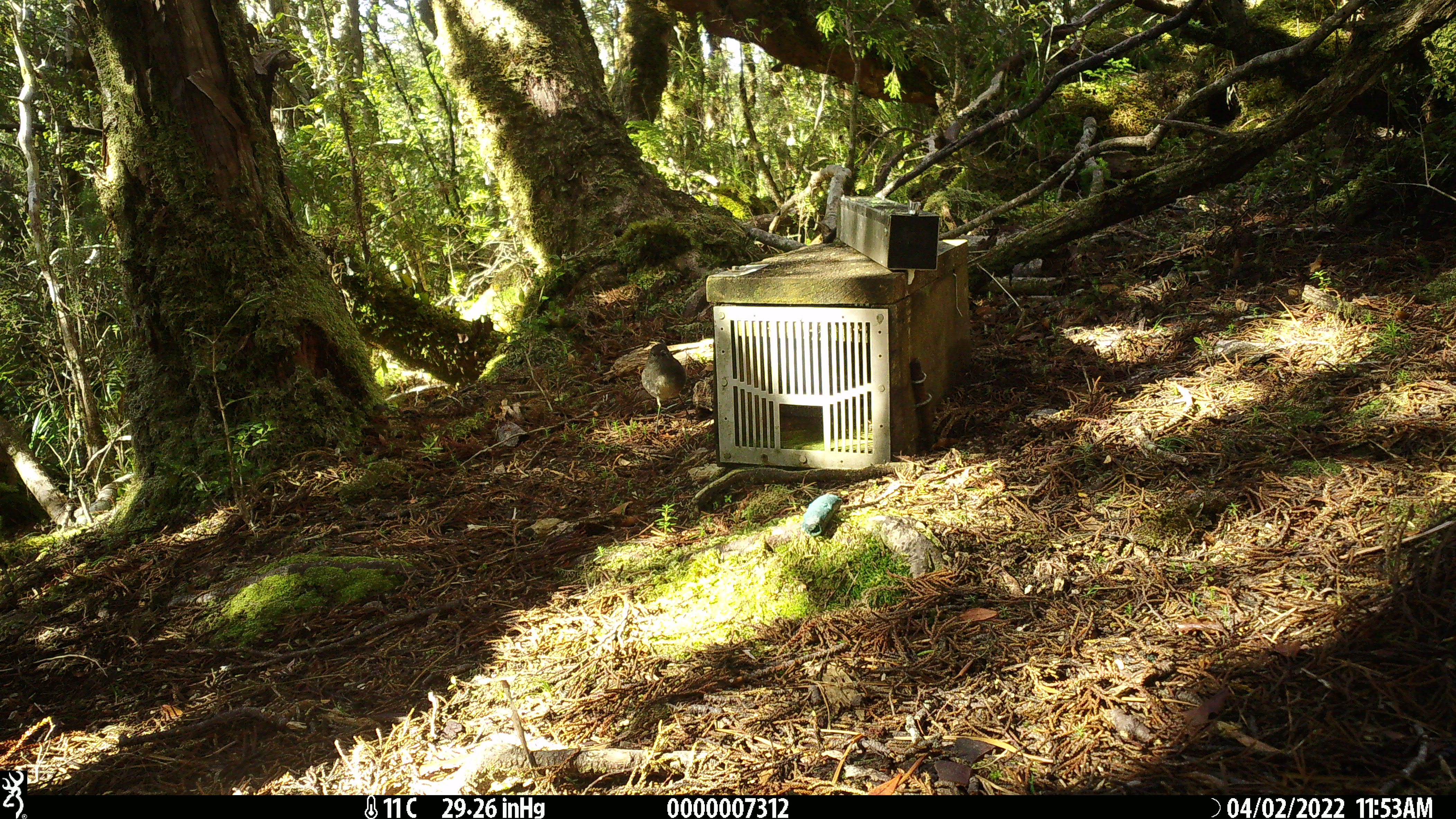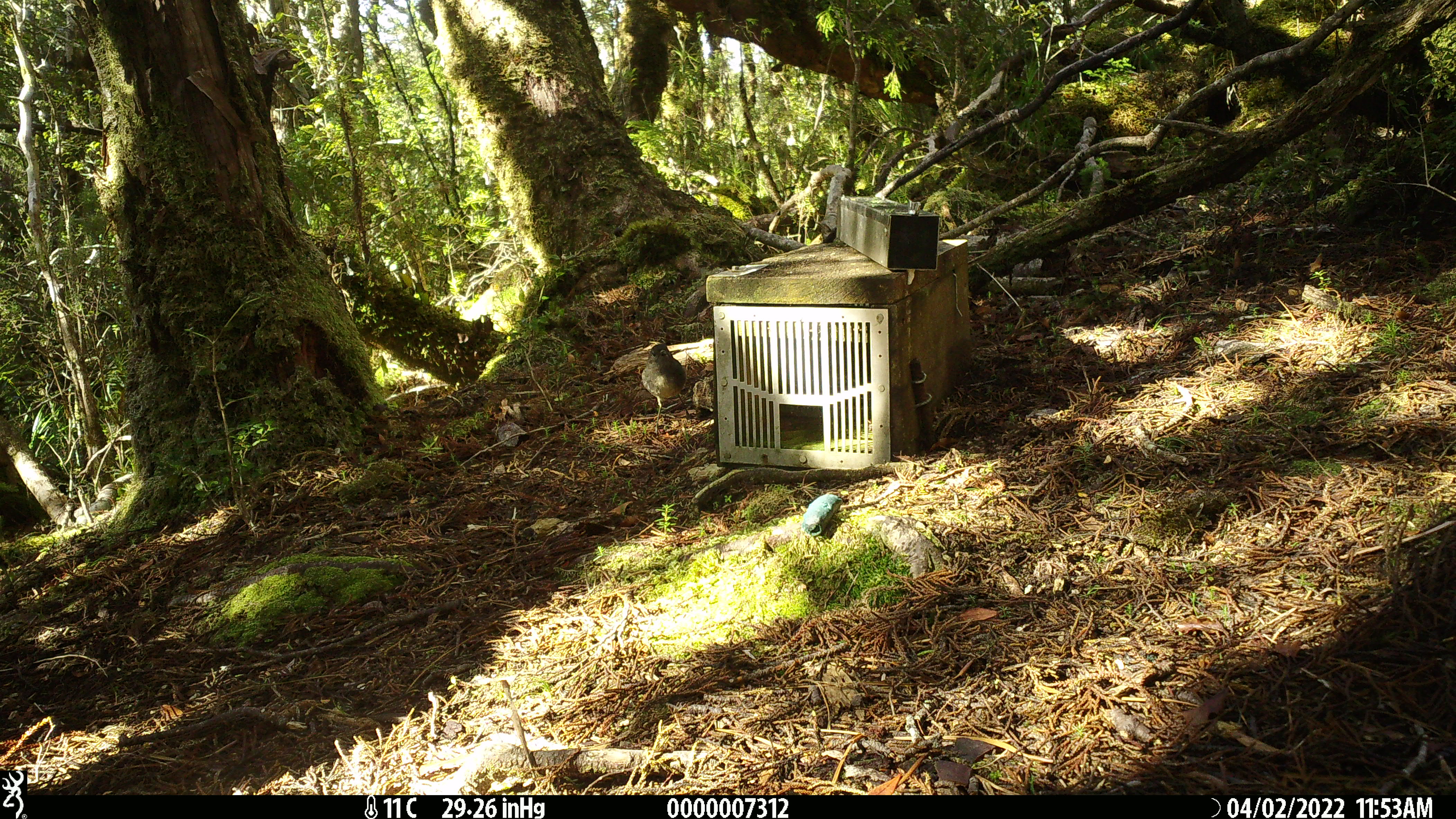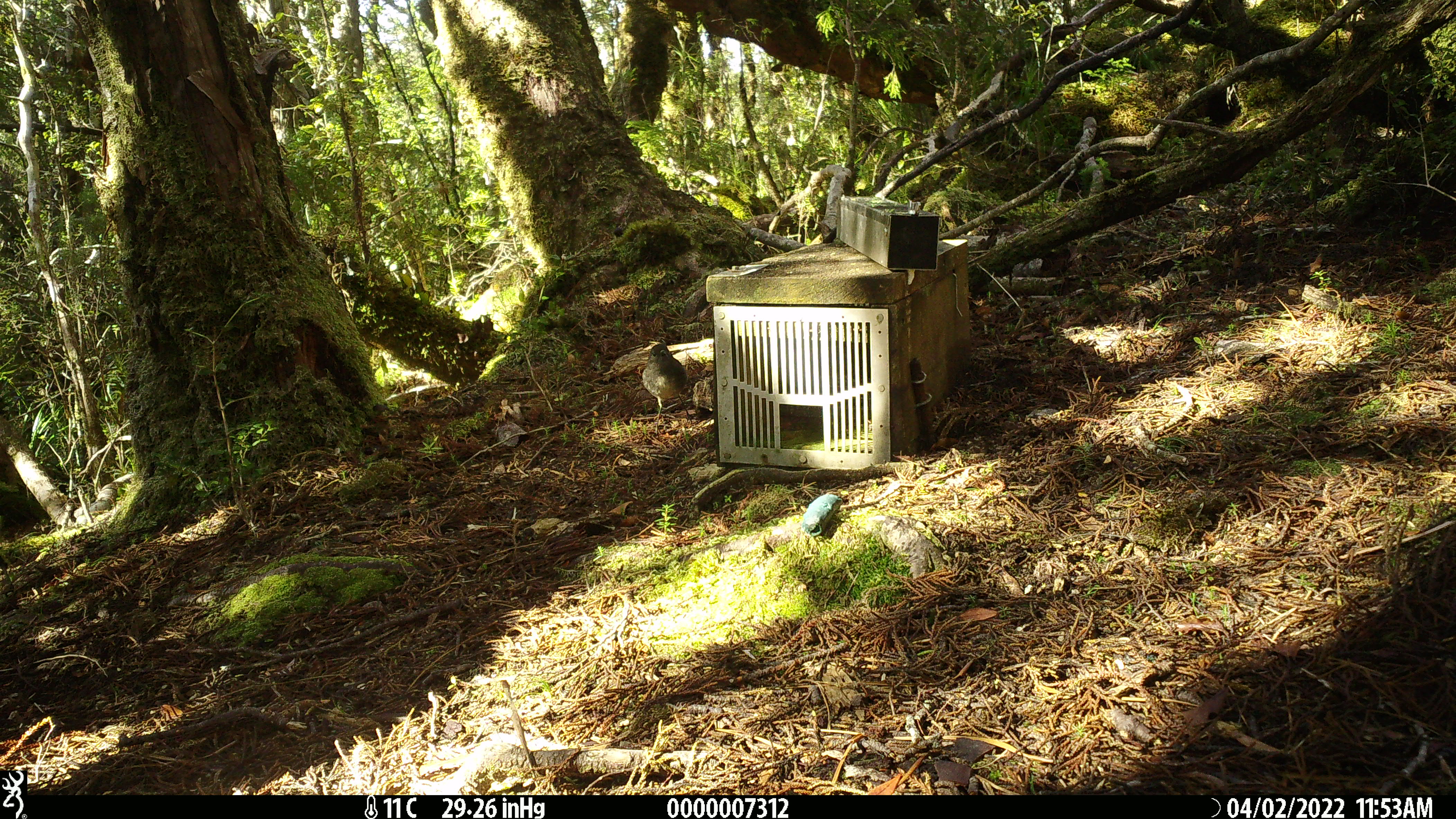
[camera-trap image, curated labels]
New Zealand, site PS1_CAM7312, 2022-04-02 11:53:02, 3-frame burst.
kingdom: Animalia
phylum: Chordata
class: Aves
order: Passeriformes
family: Petroicidae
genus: Petroica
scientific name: Petroica australis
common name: new zealand robin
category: robin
Robin (new zealand robin) (Petroica australis).